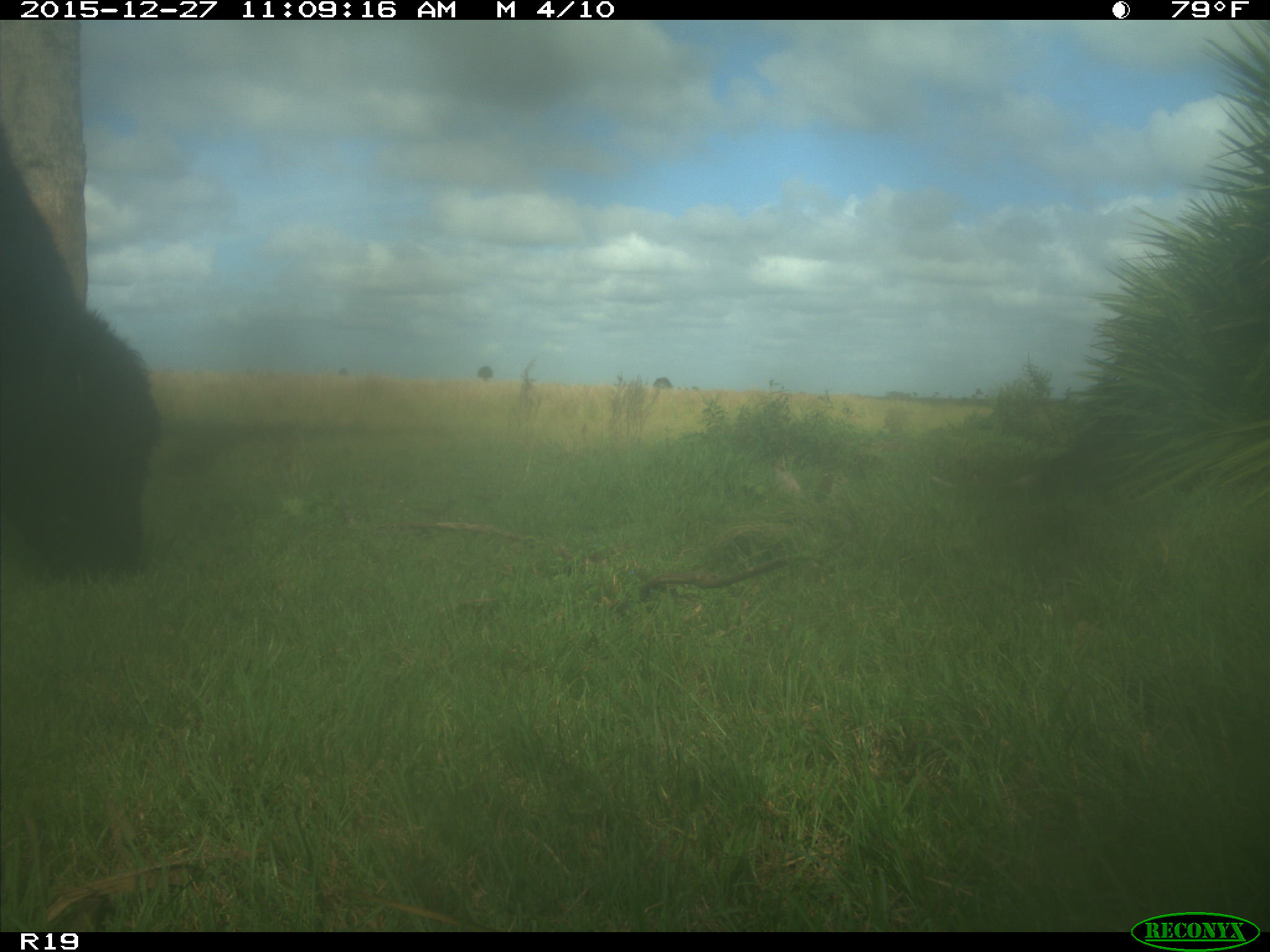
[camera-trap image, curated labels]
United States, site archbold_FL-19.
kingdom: Animalia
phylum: Chordata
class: Mammalia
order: Artiodactyla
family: Bovidae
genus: Bos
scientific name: Bos taurus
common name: domestic cow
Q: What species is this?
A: Bos taurus (domestic cow).